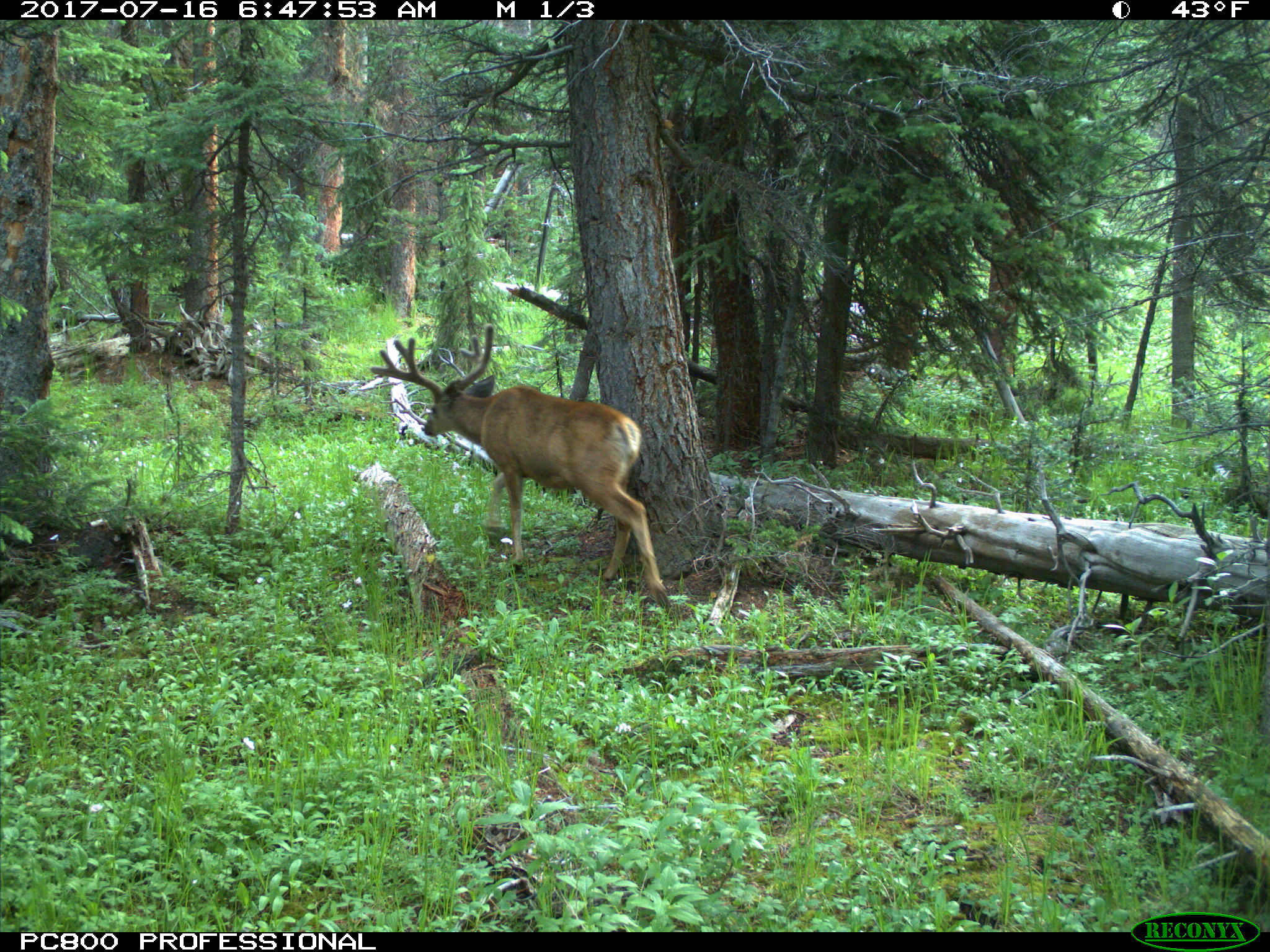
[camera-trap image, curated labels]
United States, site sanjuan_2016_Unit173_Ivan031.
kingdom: Animalia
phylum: Chordata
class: Mammalia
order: Artiodactyla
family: Cervidae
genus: Odocoileus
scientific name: Odocoileus hemionus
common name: mule deer